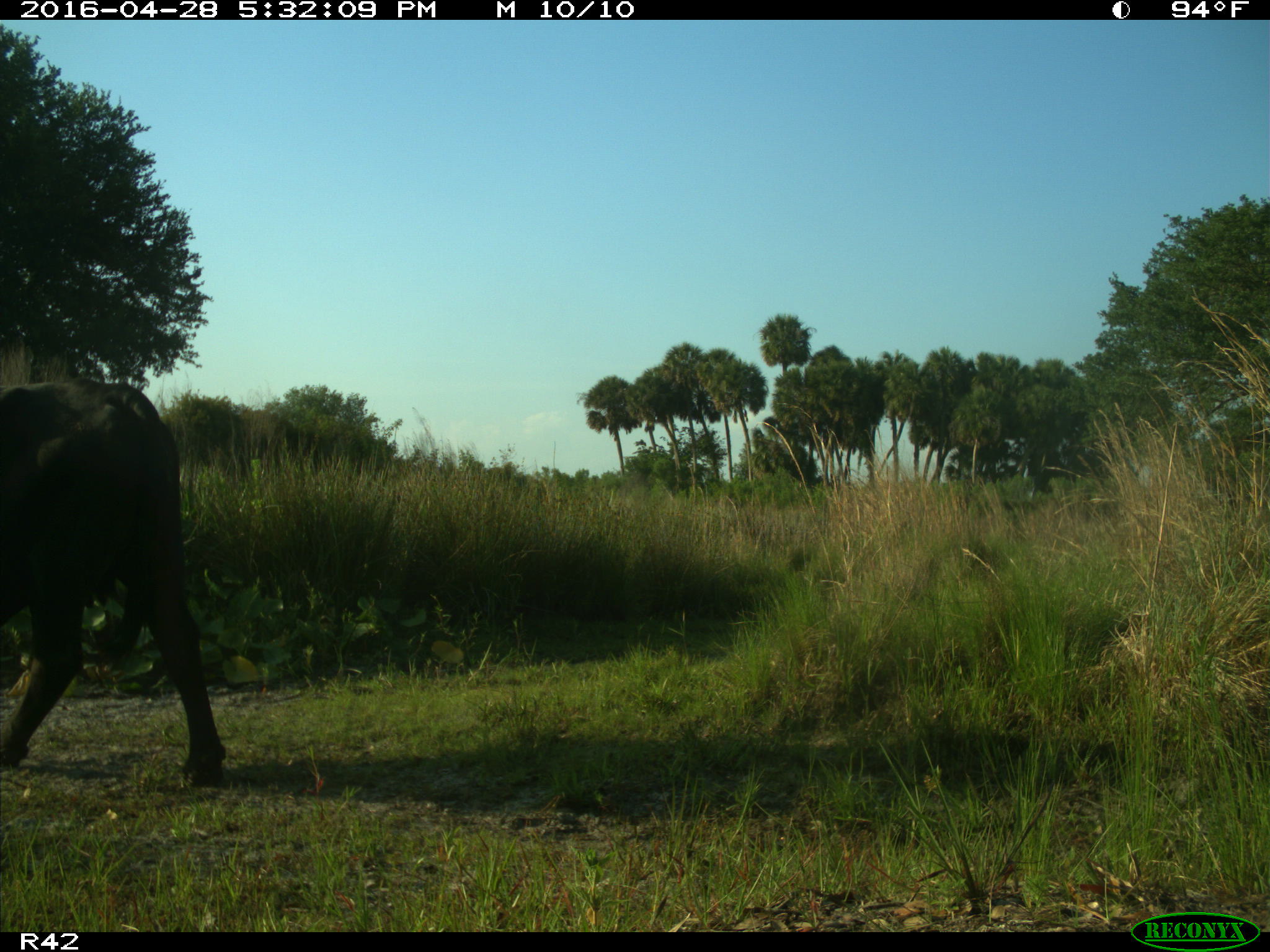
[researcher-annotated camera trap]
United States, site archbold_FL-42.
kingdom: Animalia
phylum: Chordata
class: Mammalia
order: Artiodactyla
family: Bovidae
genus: Bos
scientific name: Bos taurus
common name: domestic cow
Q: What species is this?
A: Bos taurus (domestic cow).